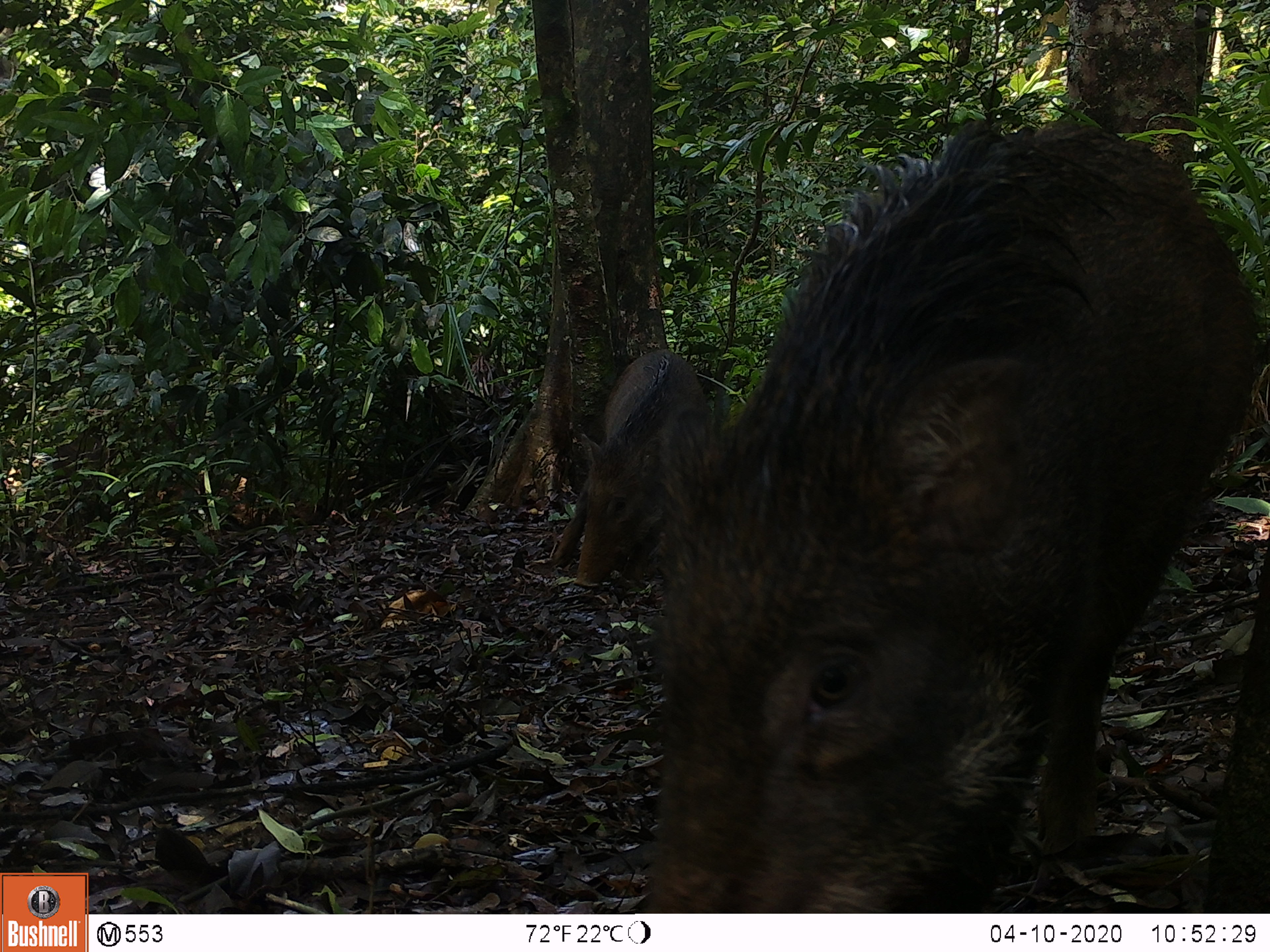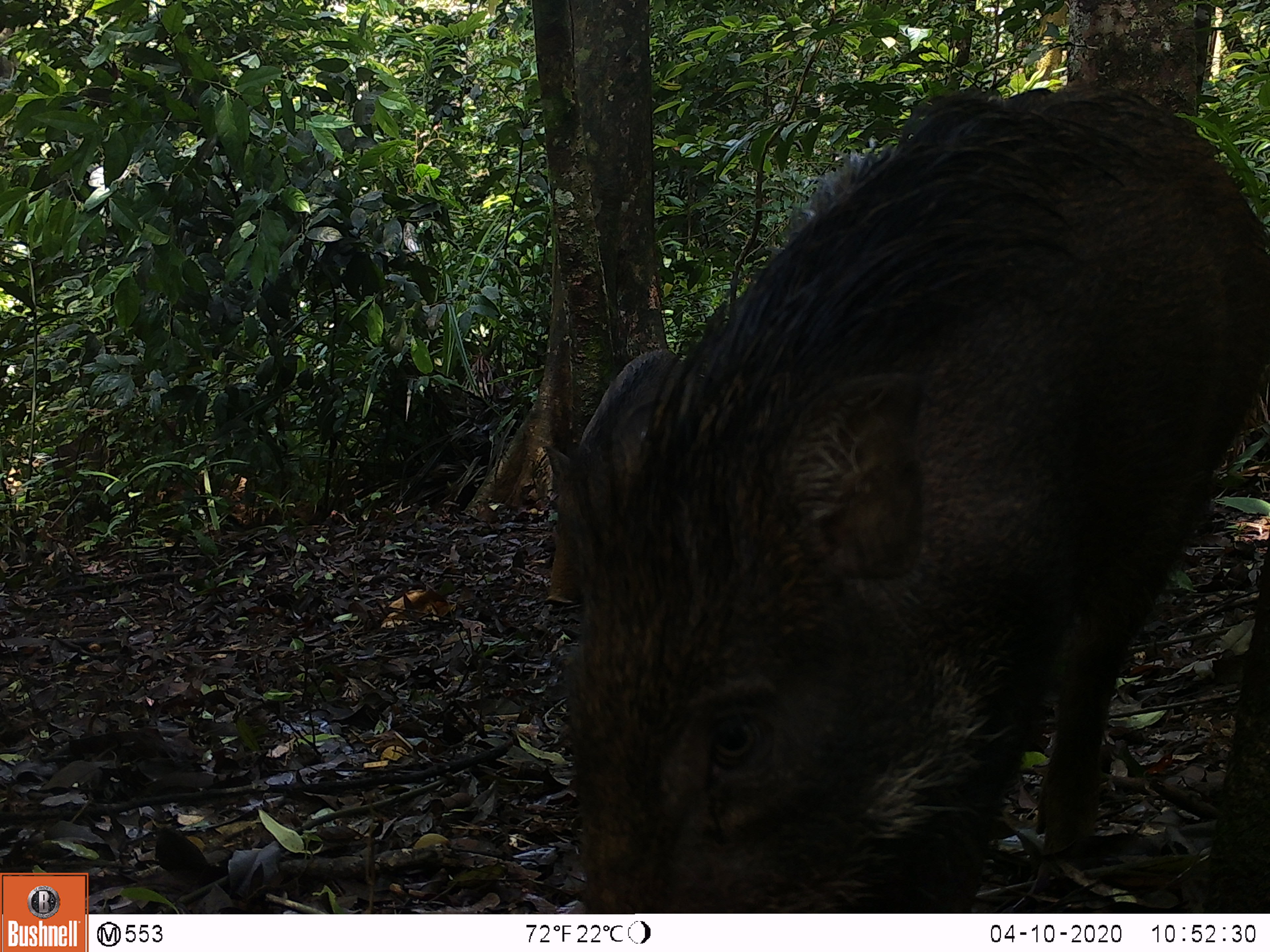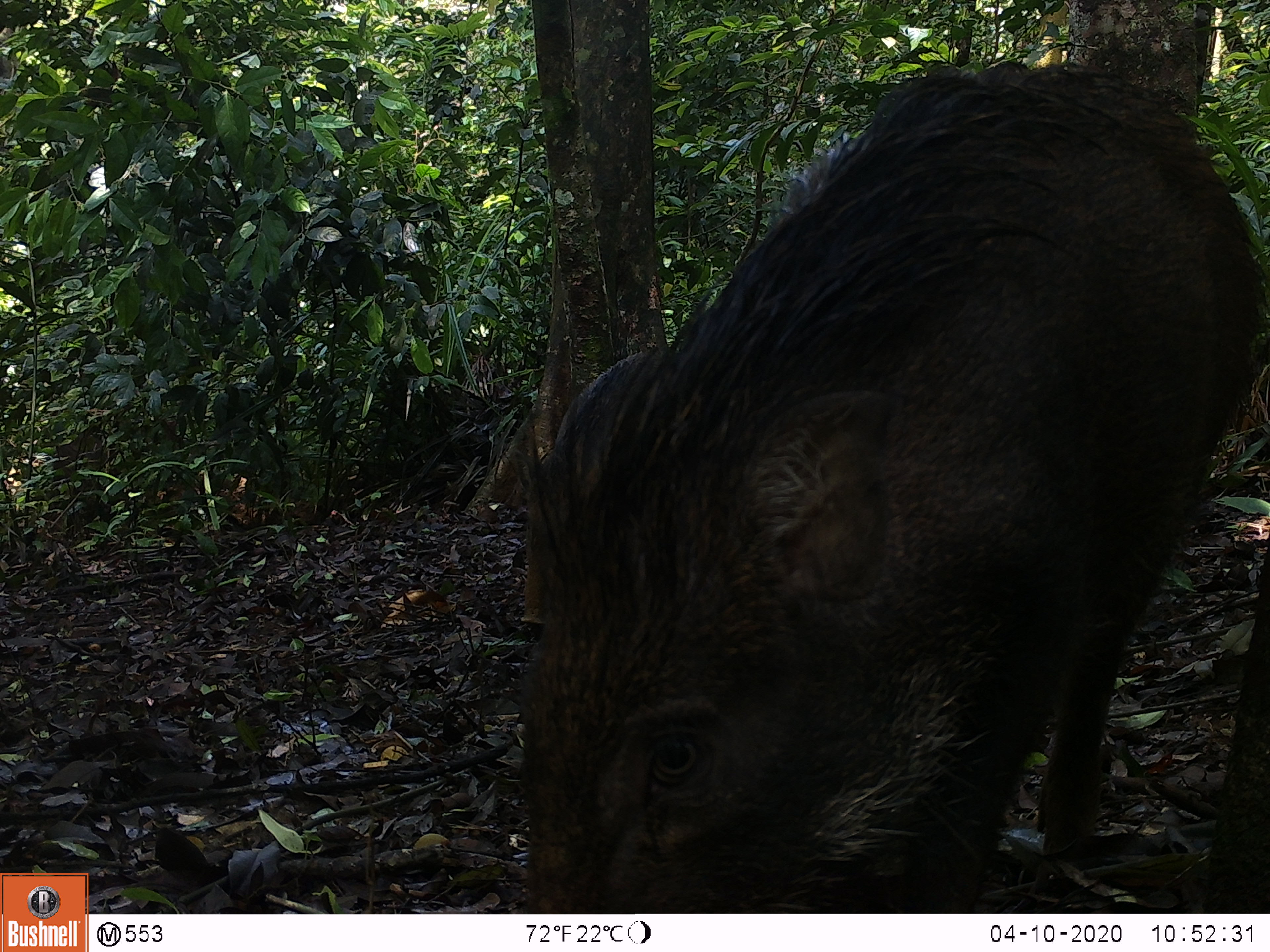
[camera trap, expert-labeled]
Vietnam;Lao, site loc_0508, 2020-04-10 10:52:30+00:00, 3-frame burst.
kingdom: Animalia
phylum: Chordata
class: Mammalia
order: Artiodactyla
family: Suidae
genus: Sus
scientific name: Sus scrofa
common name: eurasian wild pig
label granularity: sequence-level